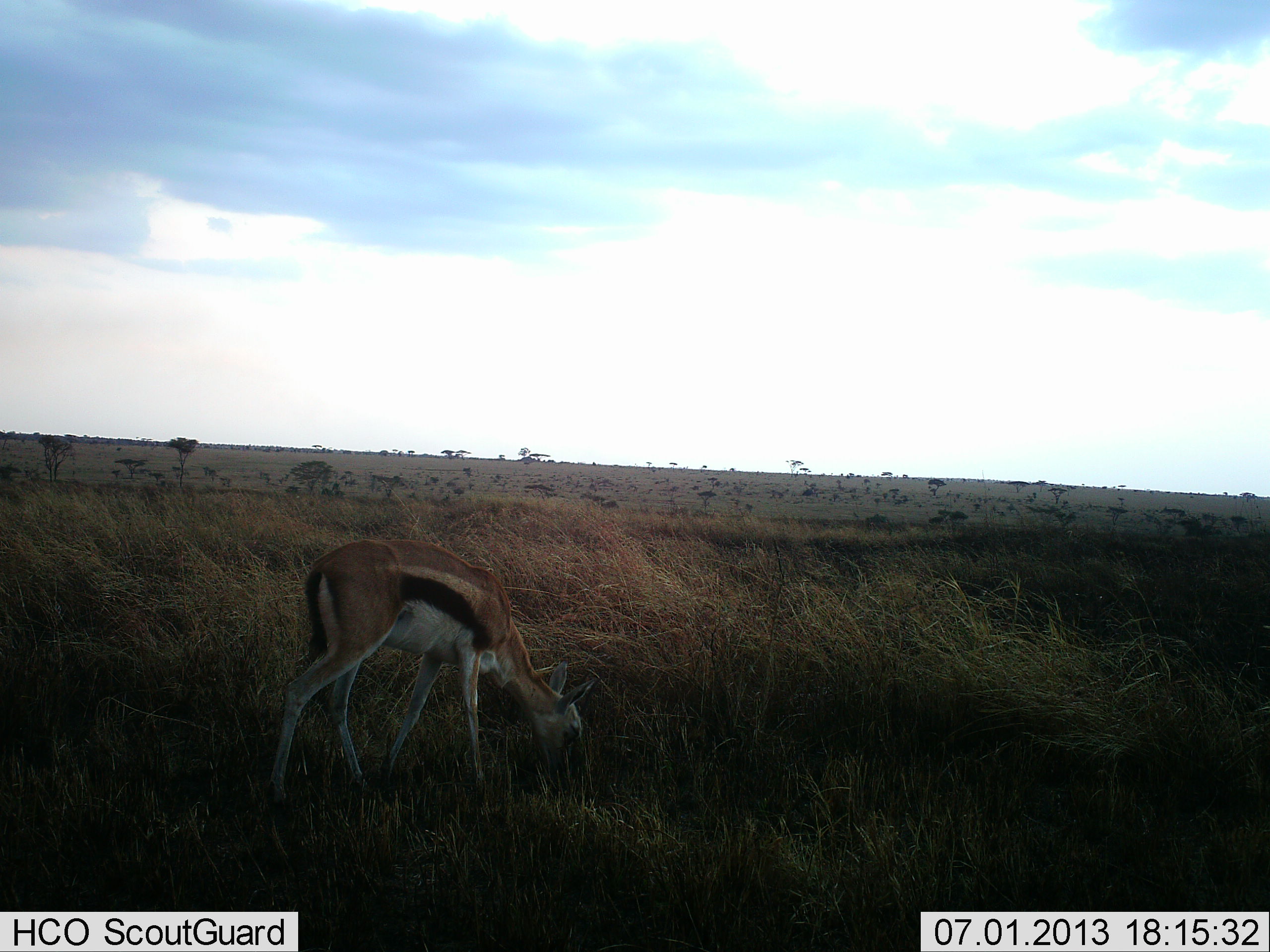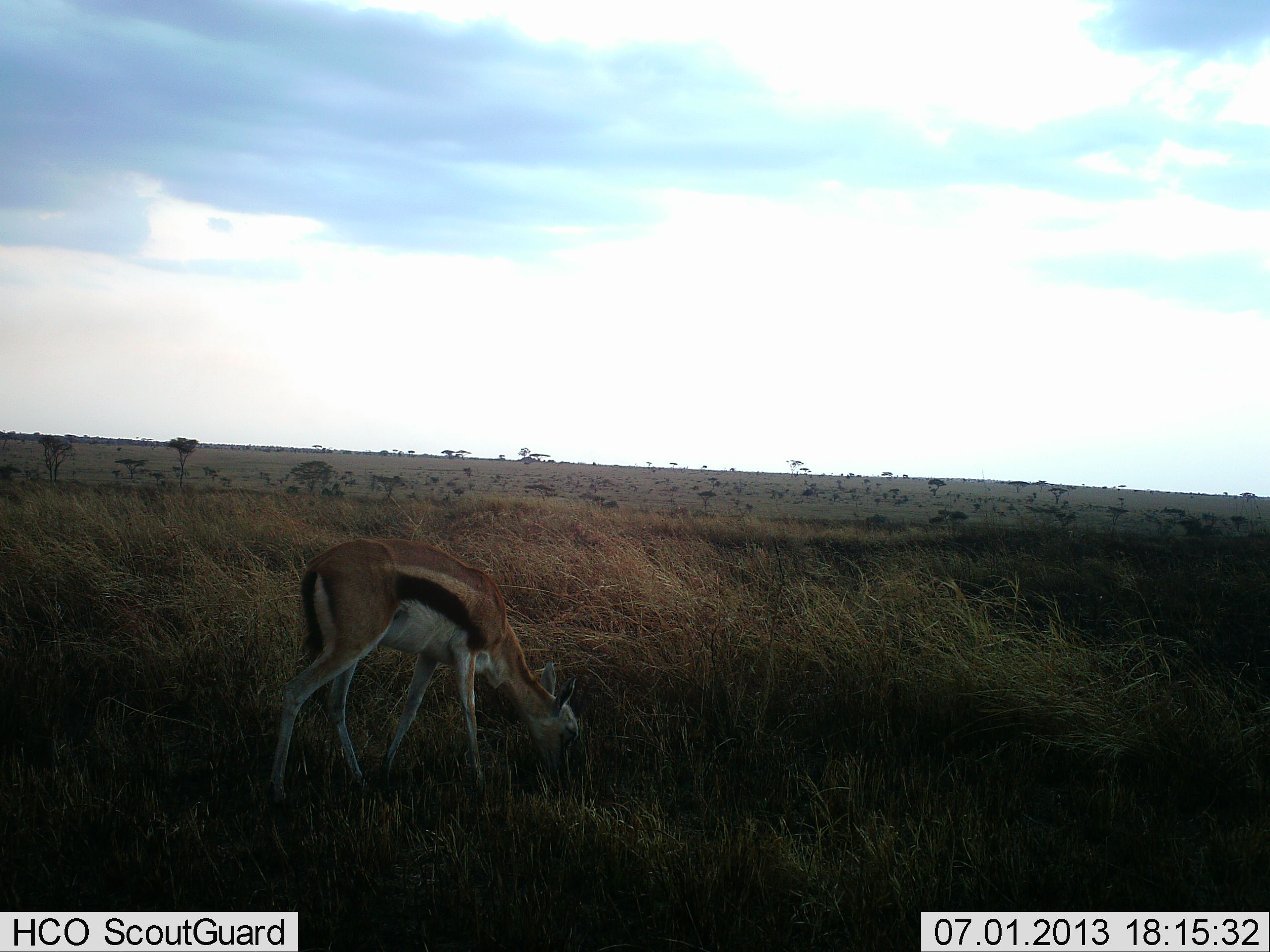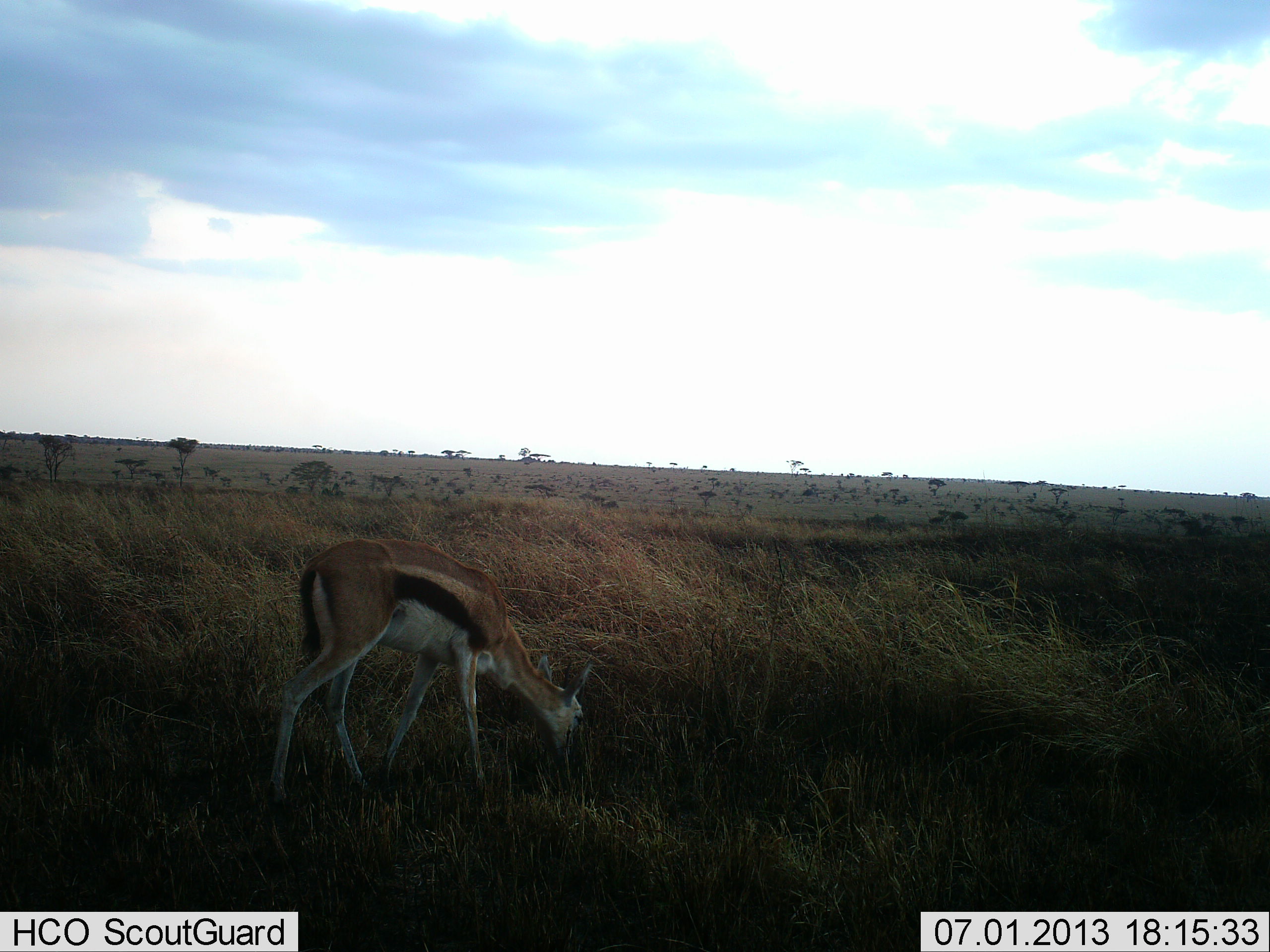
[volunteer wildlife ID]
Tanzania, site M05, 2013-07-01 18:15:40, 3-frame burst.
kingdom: Animalia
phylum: Chordata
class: Mammalia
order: Artiodactyla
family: Bovidae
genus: Eudorcas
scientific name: Eudorcas thomsonii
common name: thomson's gazelle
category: gazellethomsons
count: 1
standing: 38%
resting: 0%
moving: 0%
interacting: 0%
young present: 6%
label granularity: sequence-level